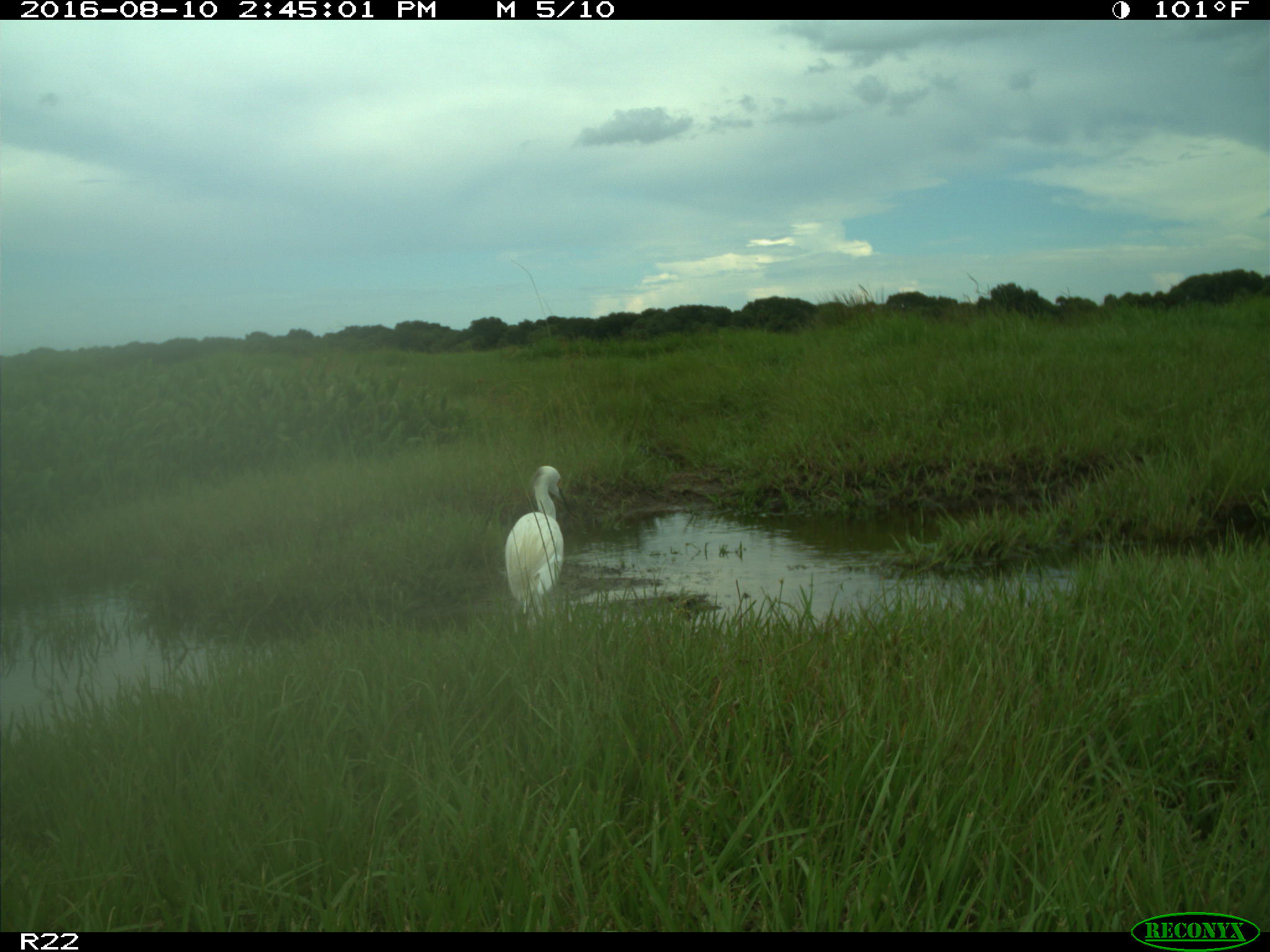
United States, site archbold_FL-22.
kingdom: Animalia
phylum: Chordata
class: Aves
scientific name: Aves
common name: birds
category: unidentified bird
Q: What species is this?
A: Unidentified bird (birds) (Aves).